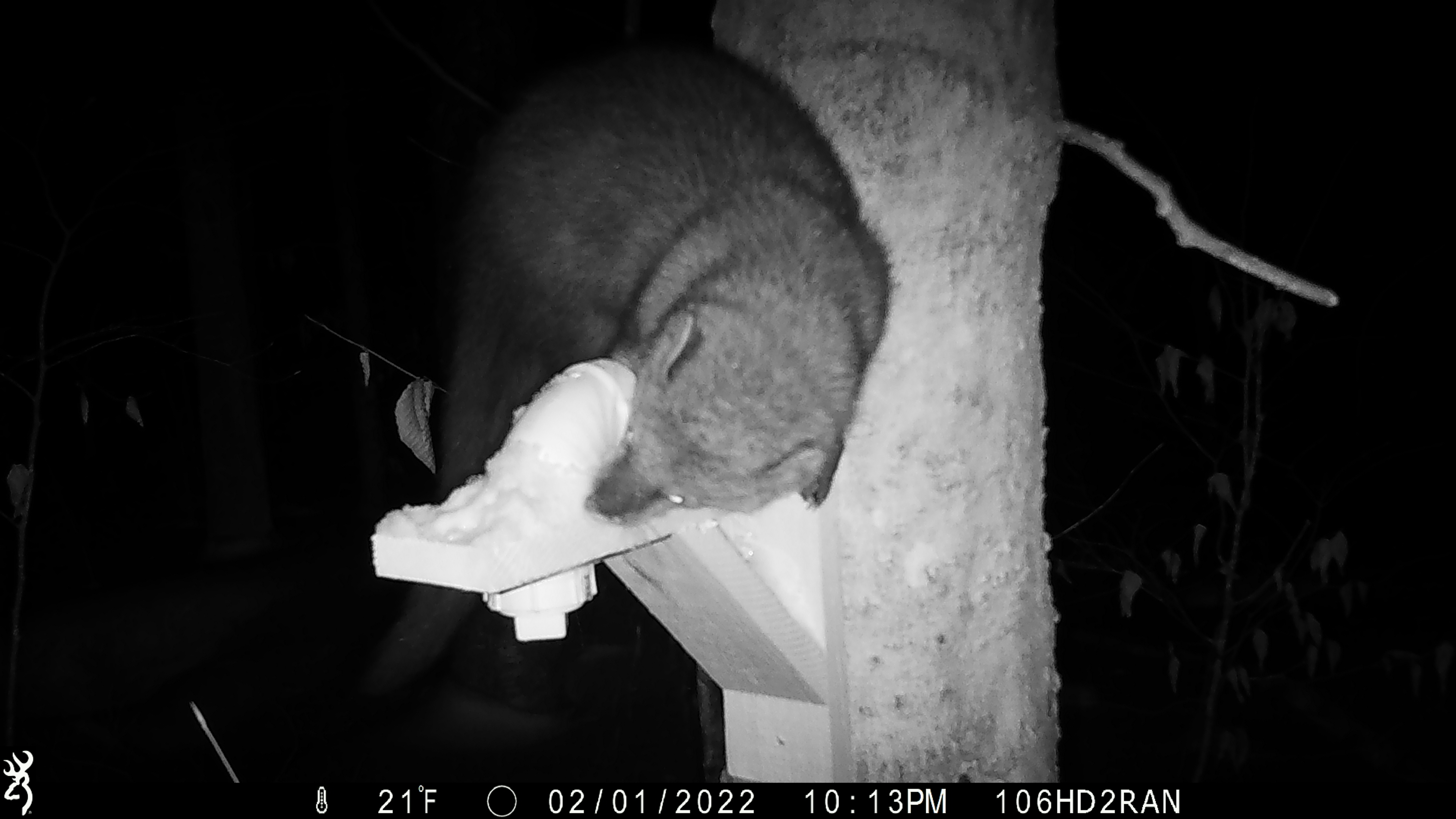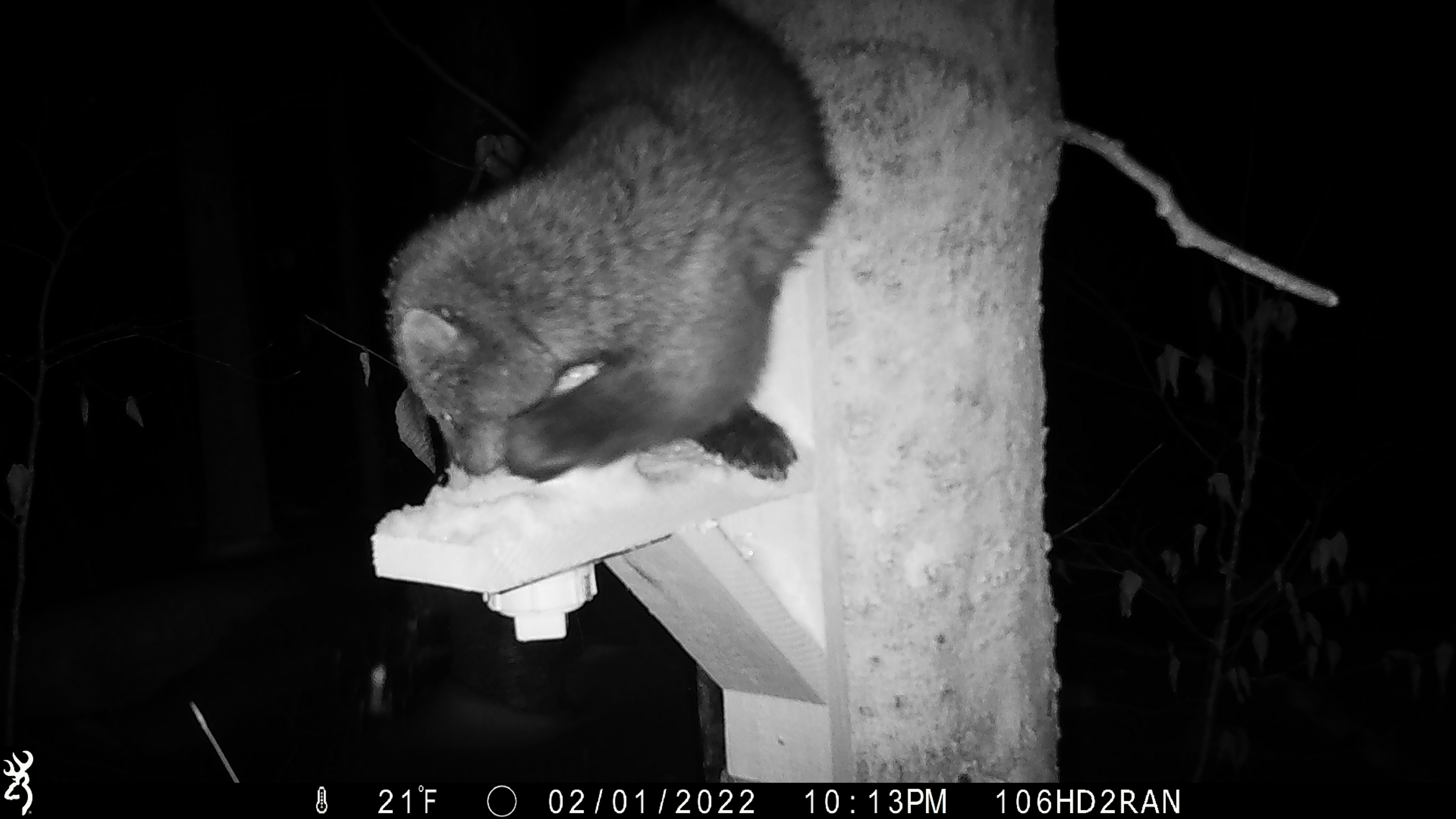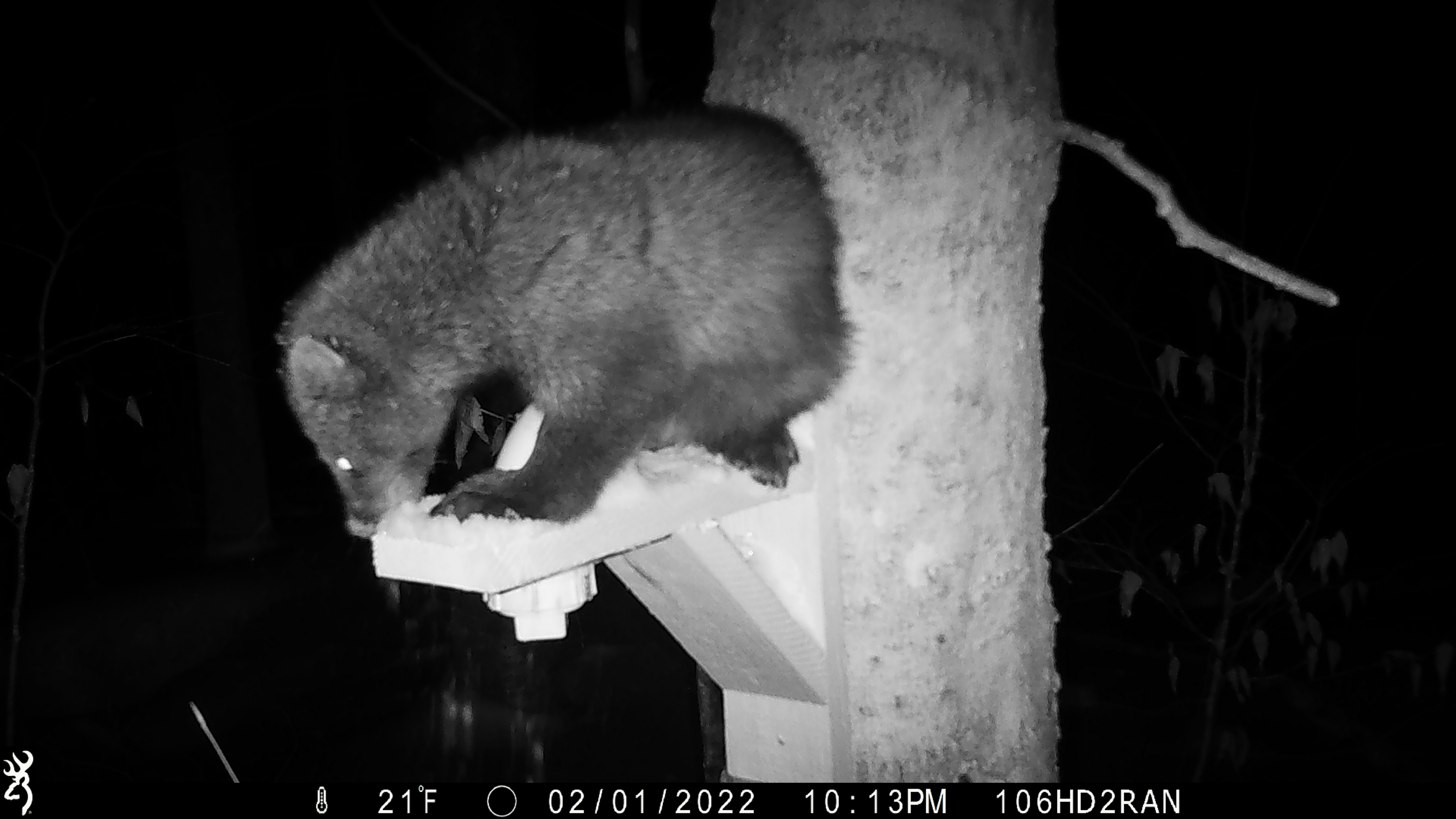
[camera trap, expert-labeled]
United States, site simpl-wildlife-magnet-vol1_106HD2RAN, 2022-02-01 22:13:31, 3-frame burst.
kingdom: Animalia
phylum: Chordata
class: Mammalia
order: Carnivora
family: Mustelidae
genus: Pekania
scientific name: Pekania pennanti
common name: fisher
Fisher (Pekania pennanti).